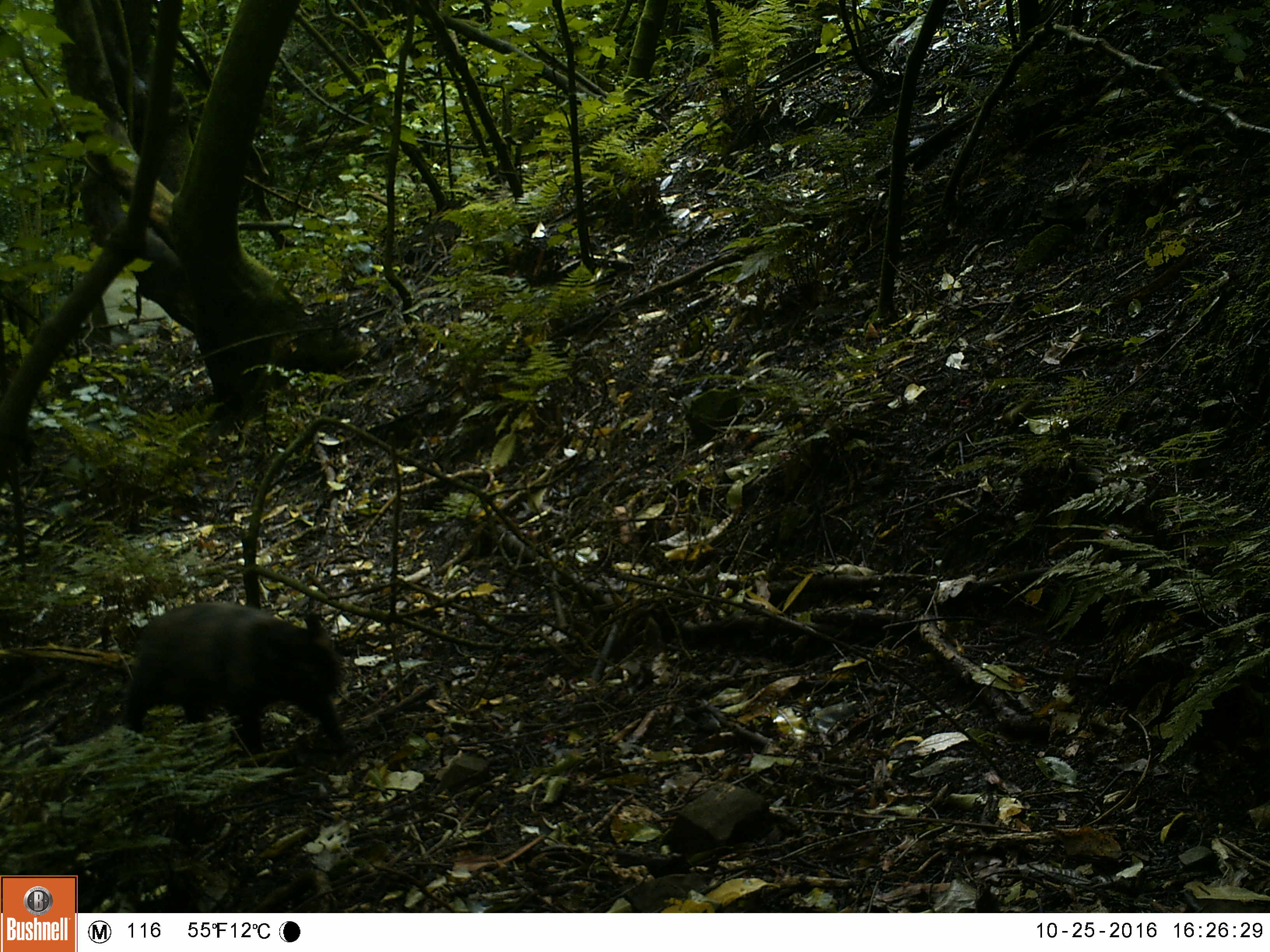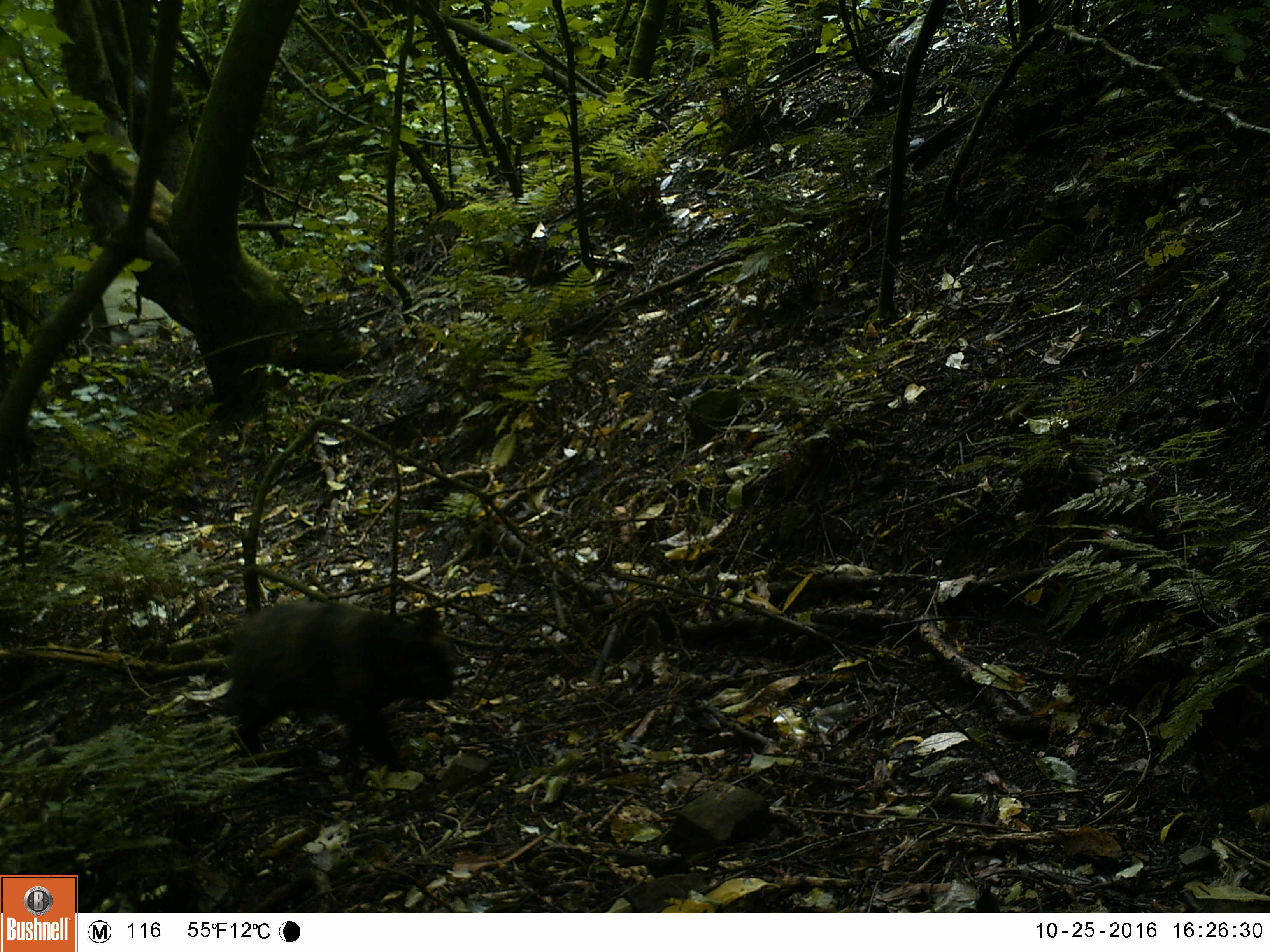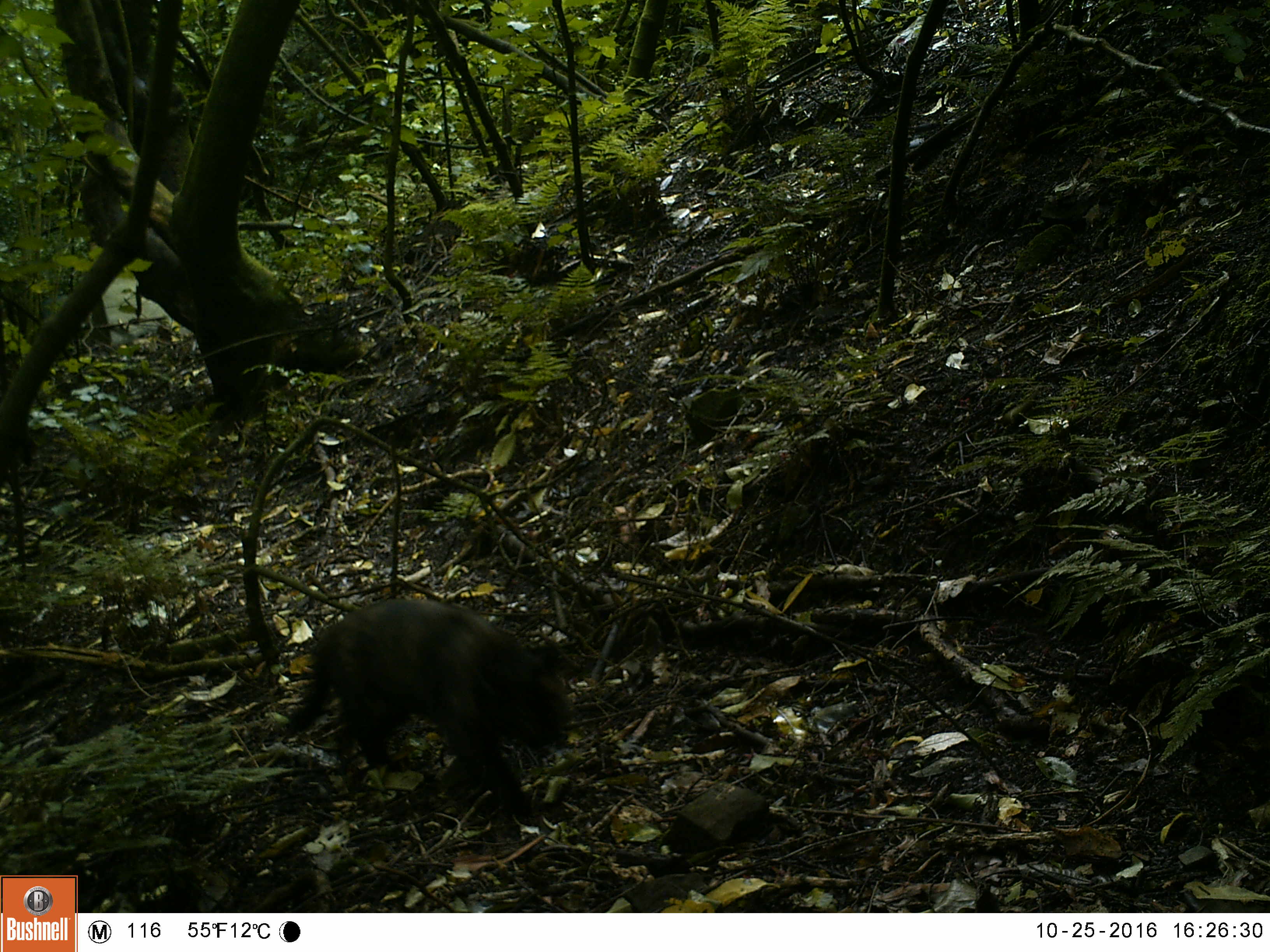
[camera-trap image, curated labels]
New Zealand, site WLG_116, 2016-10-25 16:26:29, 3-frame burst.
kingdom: Animalia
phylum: Chordata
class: Mammalia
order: Carnivora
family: Felidae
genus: Felis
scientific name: Felis catus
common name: domestic cat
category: cat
Cat (domestic cat) (Felis catus).